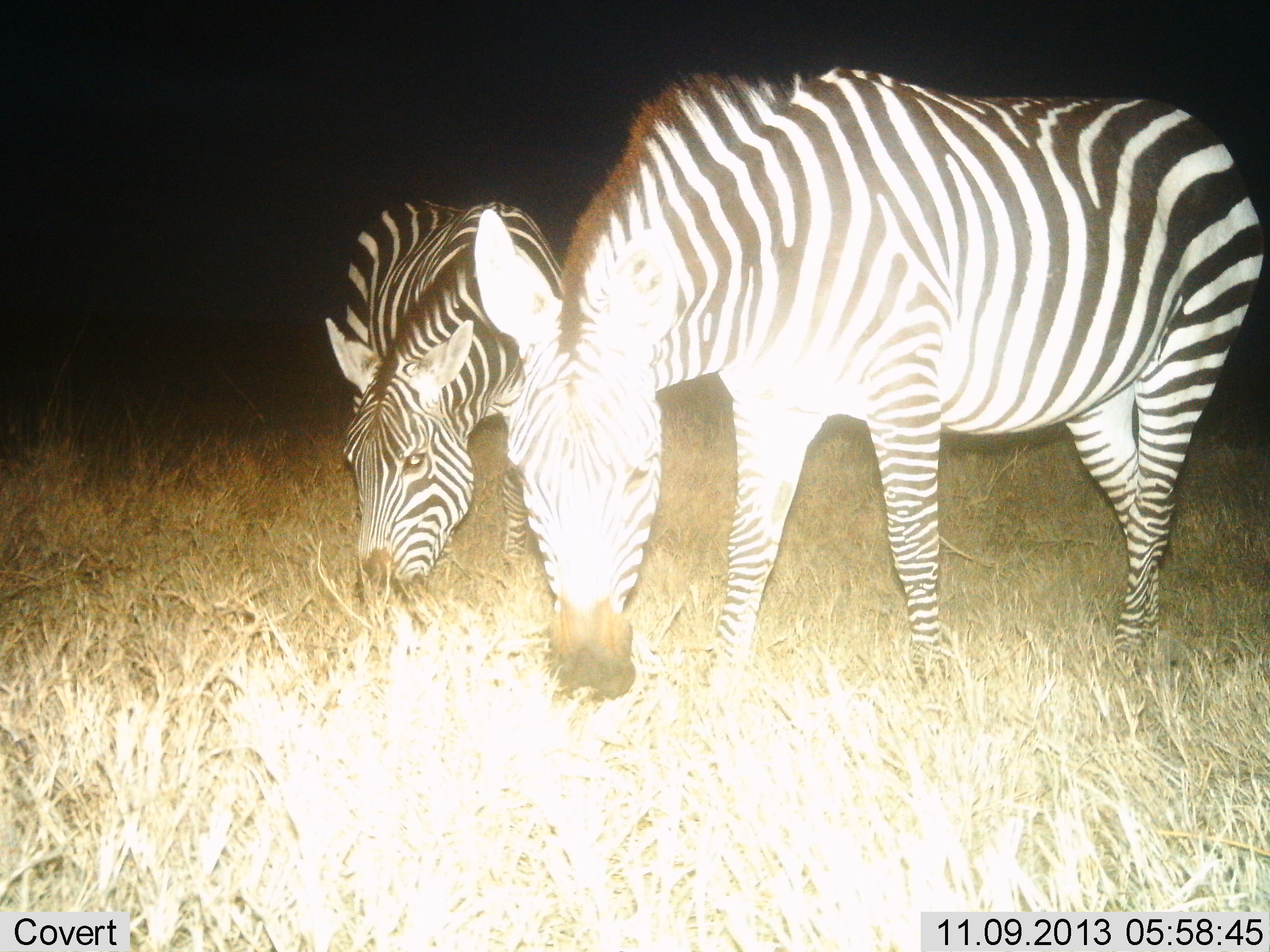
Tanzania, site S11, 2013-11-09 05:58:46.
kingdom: Animalia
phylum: Chordata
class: Mammalia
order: Perissodactyla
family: Equidae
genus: Equus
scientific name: Equus quagga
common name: plains zebra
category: zebra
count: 2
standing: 29%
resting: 0%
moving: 0%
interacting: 0%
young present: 0%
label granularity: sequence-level